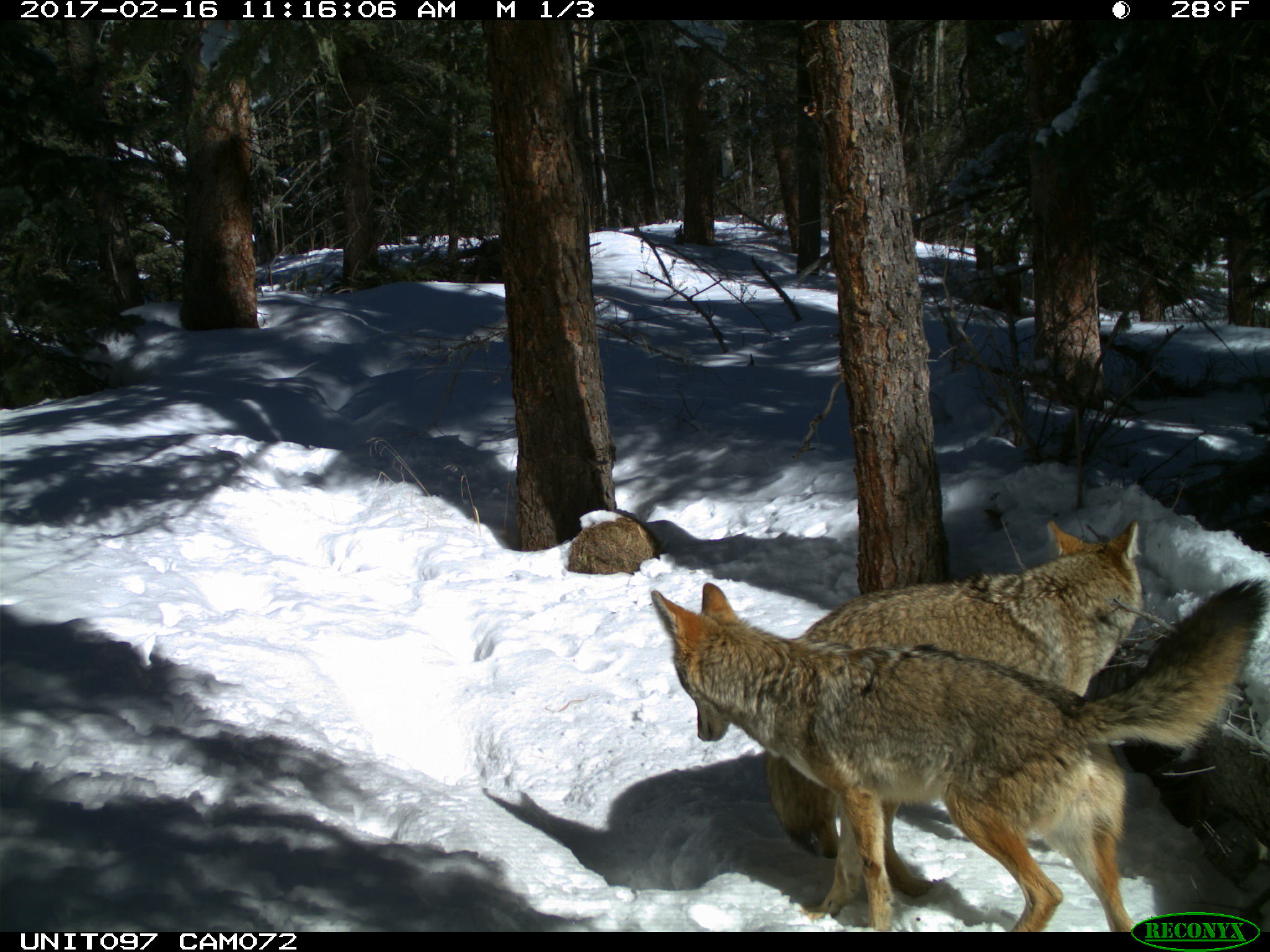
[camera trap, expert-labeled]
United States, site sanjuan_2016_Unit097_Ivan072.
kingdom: Animalia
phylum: Chordata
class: Mammalia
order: Carnivora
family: Canidae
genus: Canis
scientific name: Canis latrans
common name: coyote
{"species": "Canis latrans (coyote)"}